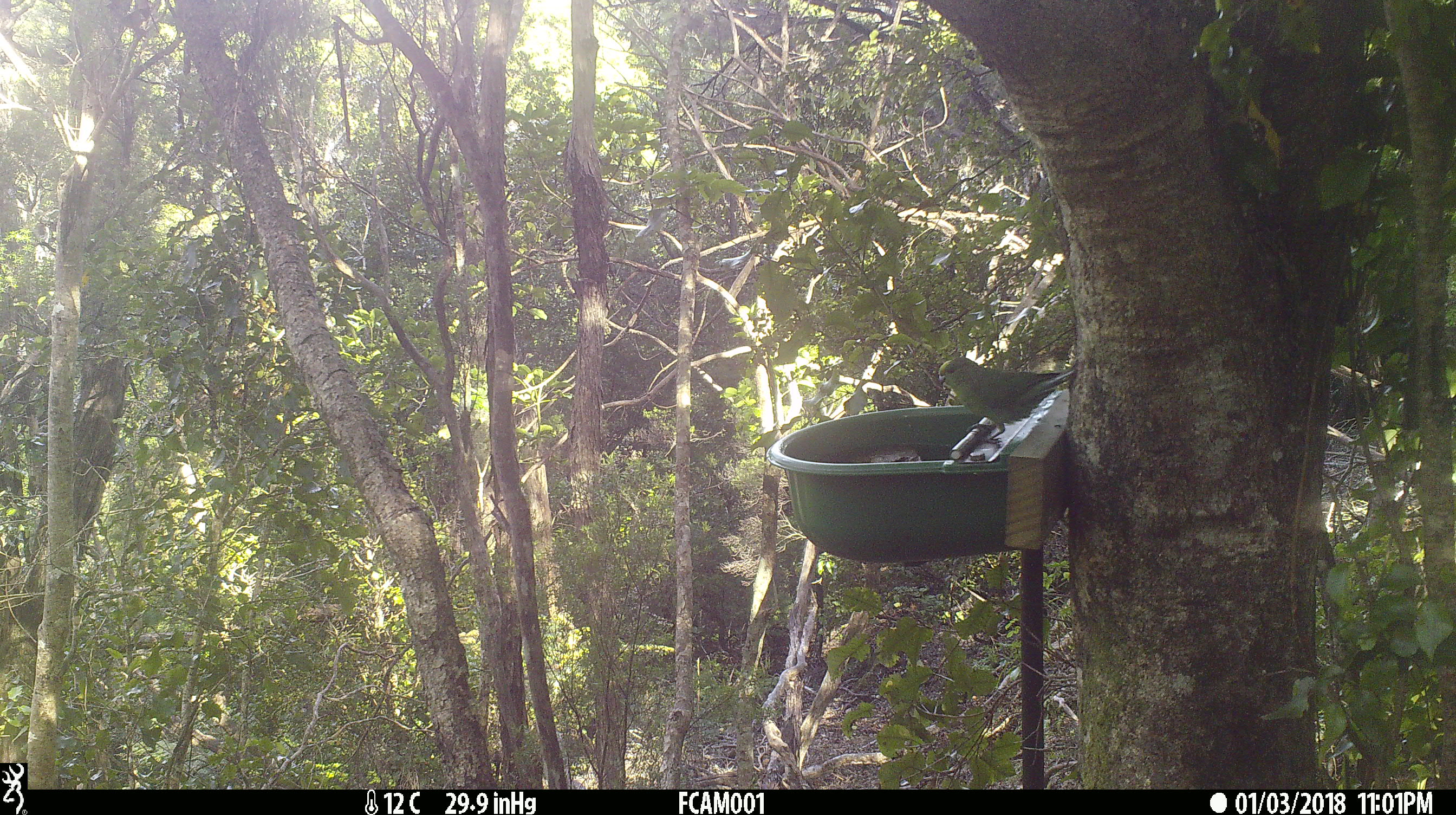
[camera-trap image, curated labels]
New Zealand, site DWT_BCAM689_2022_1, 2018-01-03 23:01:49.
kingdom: Animalia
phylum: Chordata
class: Aves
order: Psittaciformes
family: Psittaculidae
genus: Cyanoramphus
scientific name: Cyanoramphus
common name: parakeet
Parakeet (Cyanoramphus).